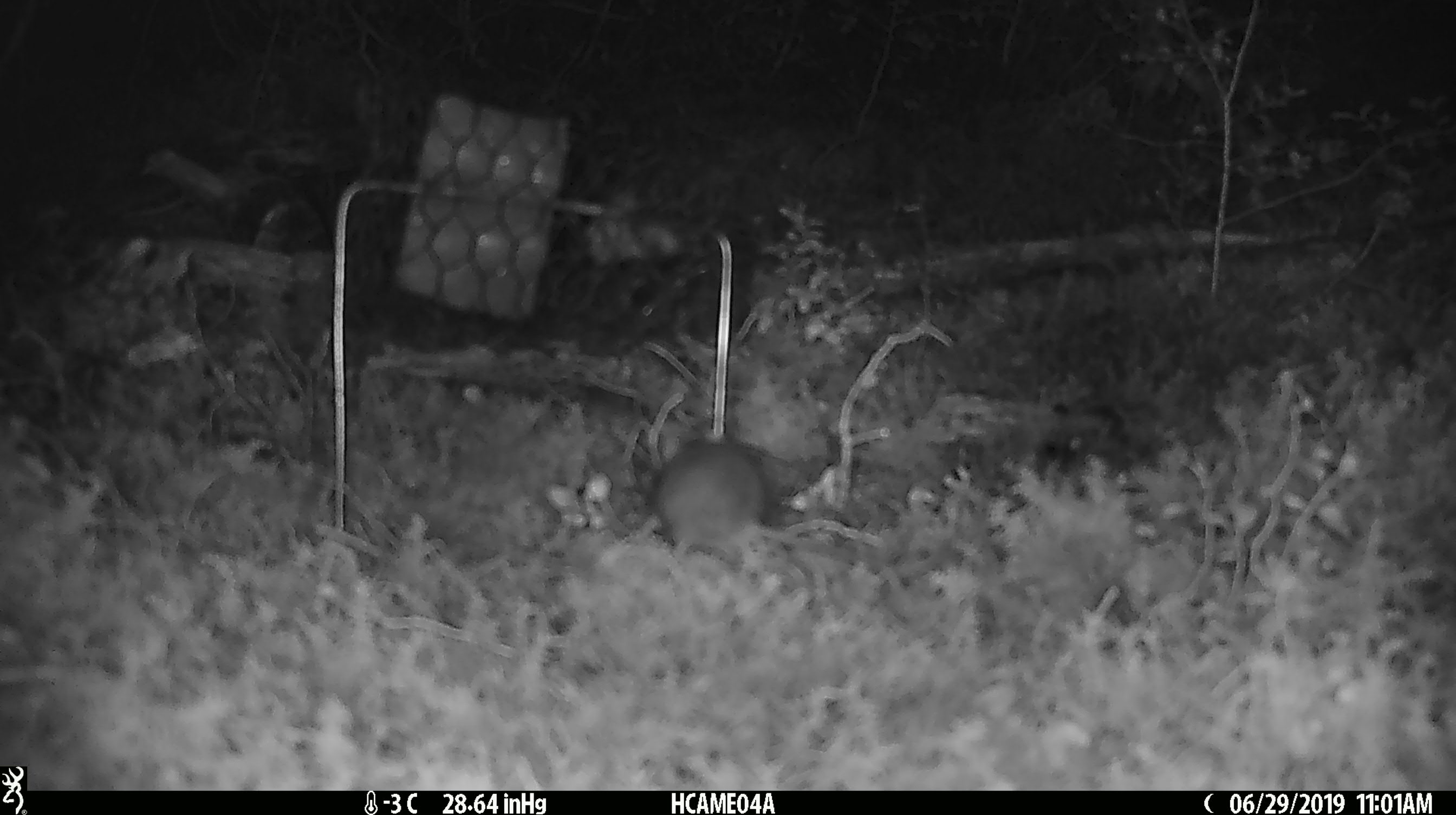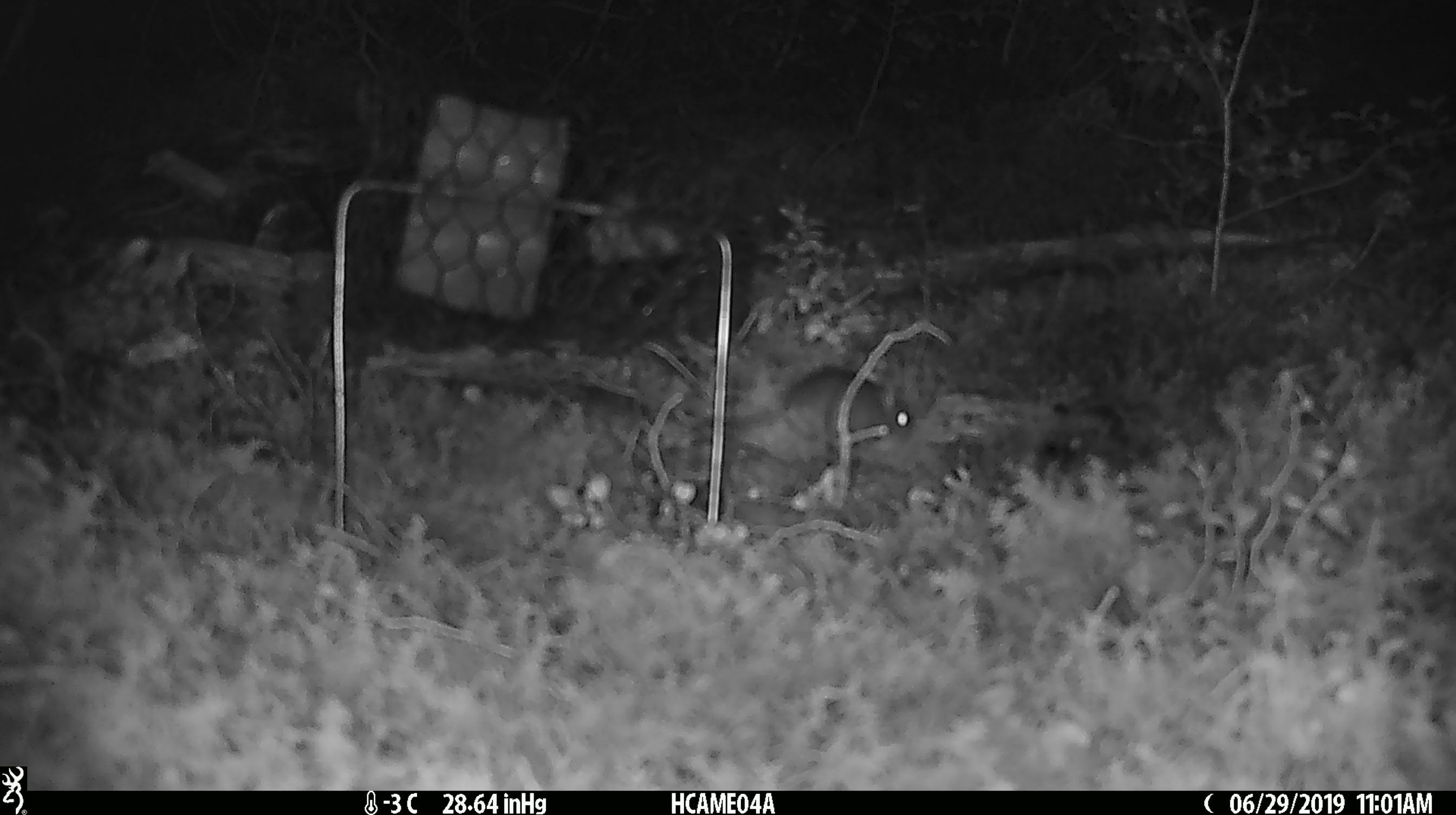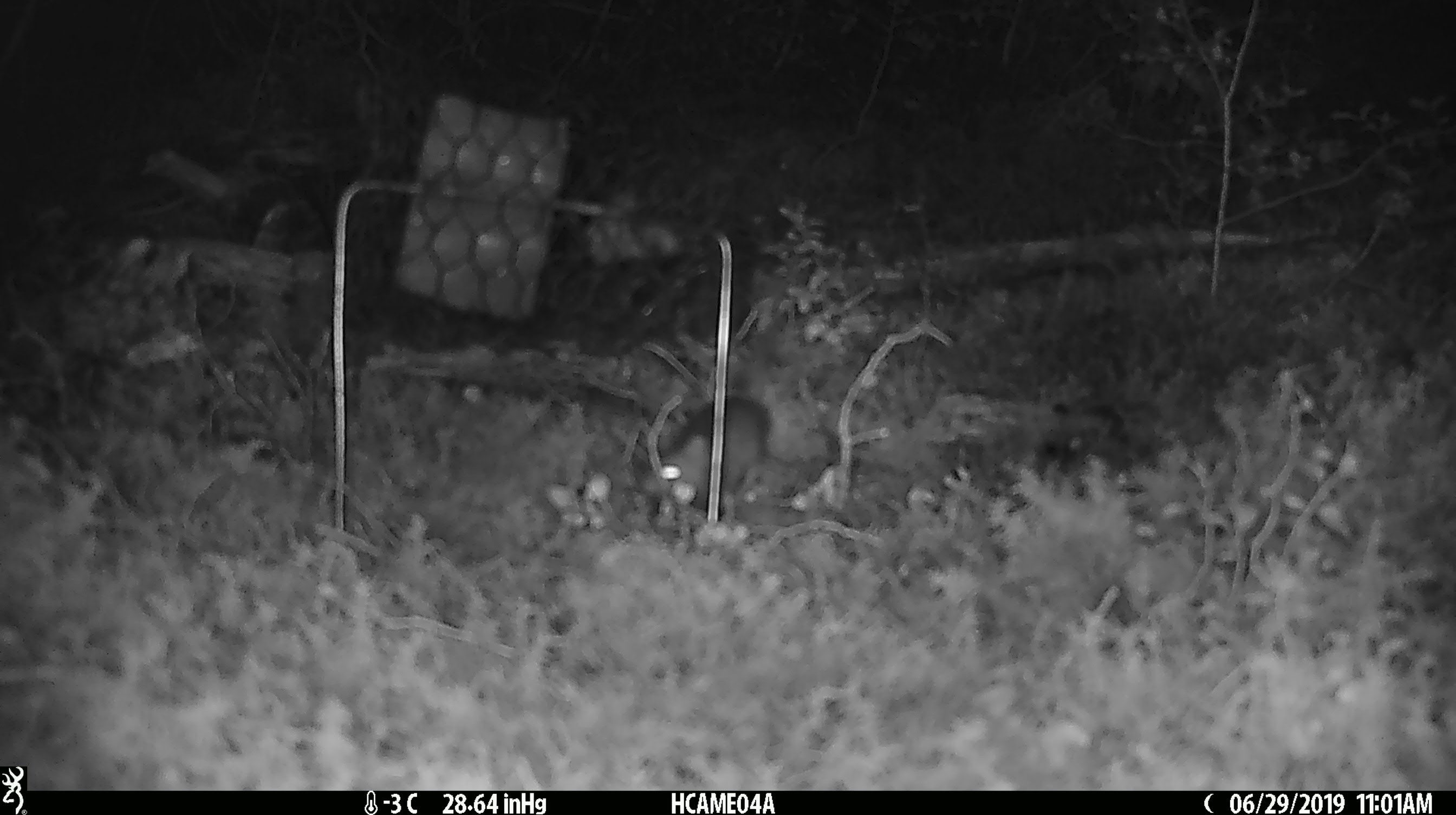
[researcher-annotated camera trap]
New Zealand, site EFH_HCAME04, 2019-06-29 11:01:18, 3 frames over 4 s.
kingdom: Animalia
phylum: Chordata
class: Mammalia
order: Rodentia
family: Muridae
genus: Mus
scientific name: Mus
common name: mouse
Mouse (Mus).